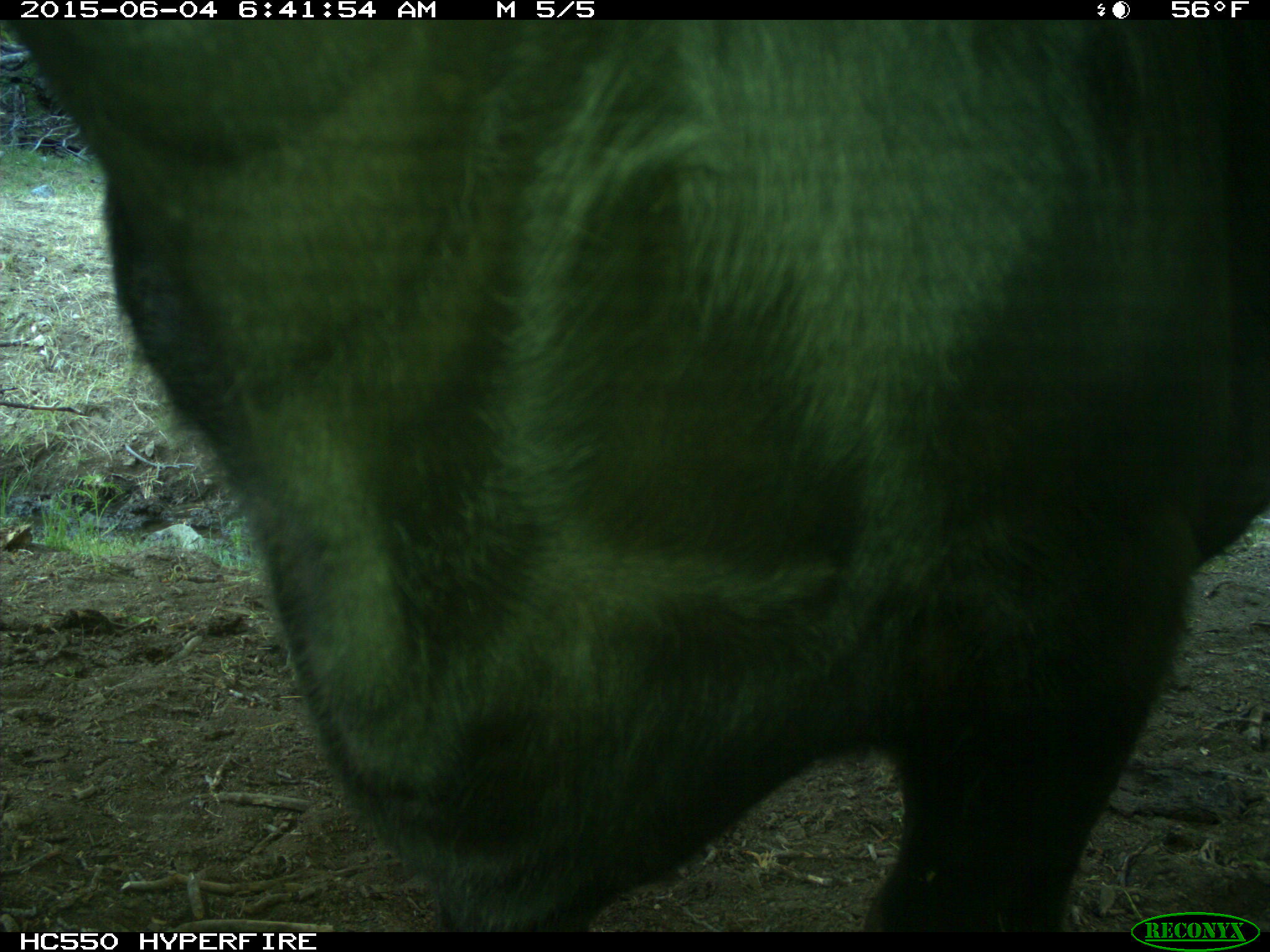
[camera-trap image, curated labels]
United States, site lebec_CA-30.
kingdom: Animalia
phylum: Chordata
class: Mammalia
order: Artiodactyla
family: Bovidae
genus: Bos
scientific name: Bos taurus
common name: domestic cow